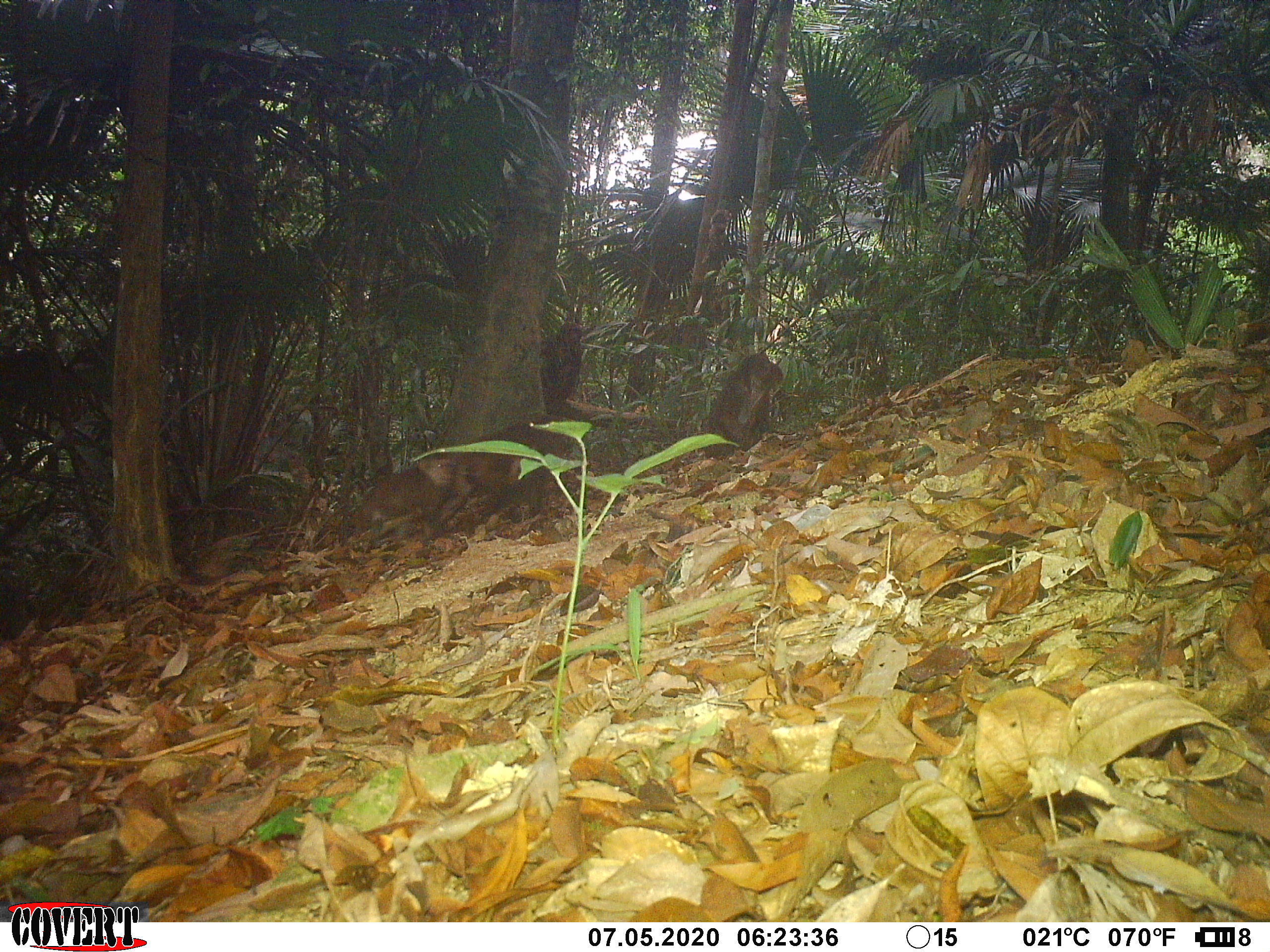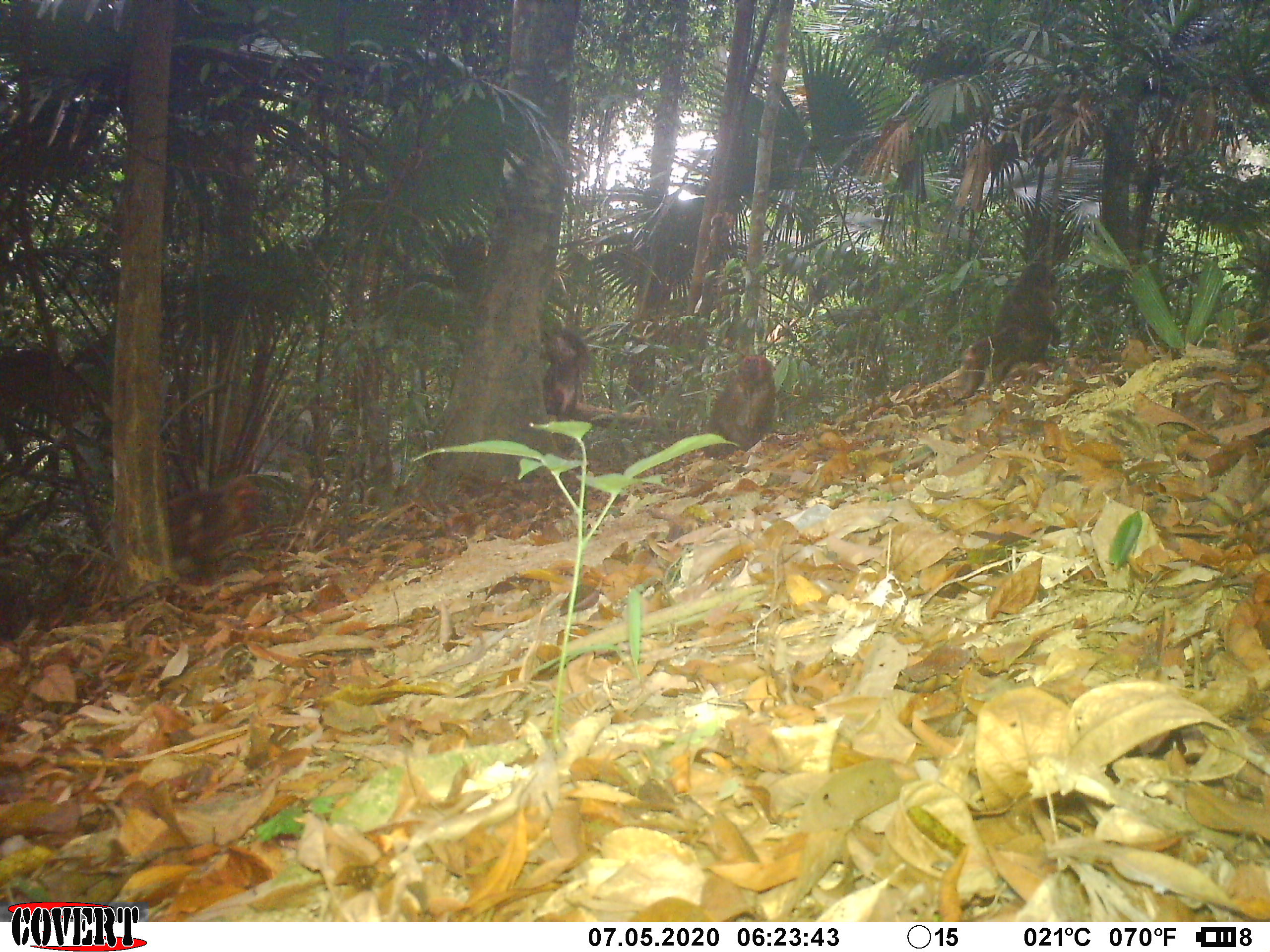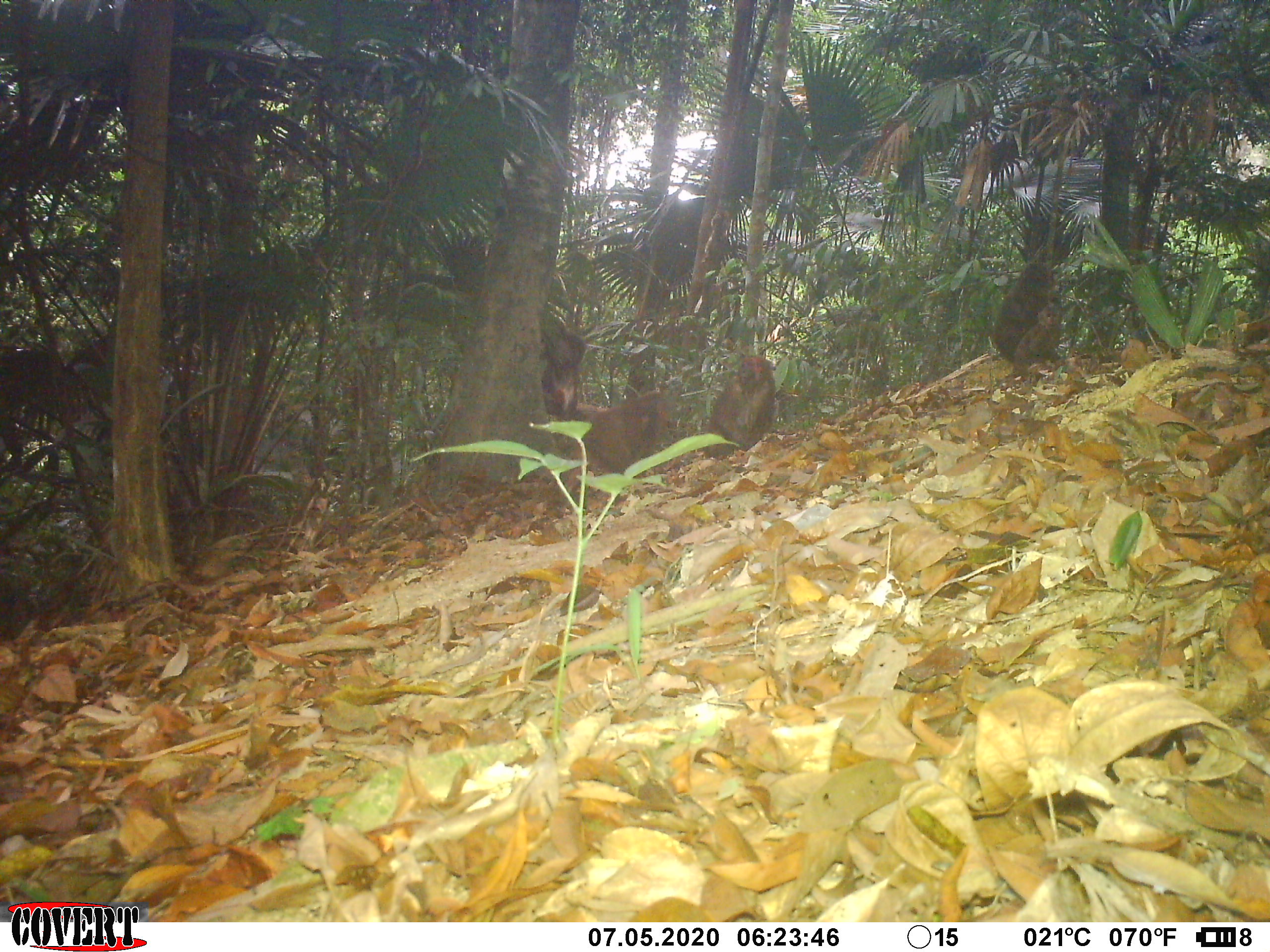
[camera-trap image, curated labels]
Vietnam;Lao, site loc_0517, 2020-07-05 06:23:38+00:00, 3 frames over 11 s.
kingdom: Animalia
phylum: Chordata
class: Mammalia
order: Primates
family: Cercopithecidae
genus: Macaca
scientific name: Macaca arctoides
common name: stump-tailed macaque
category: stump tailed macaque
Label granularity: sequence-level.